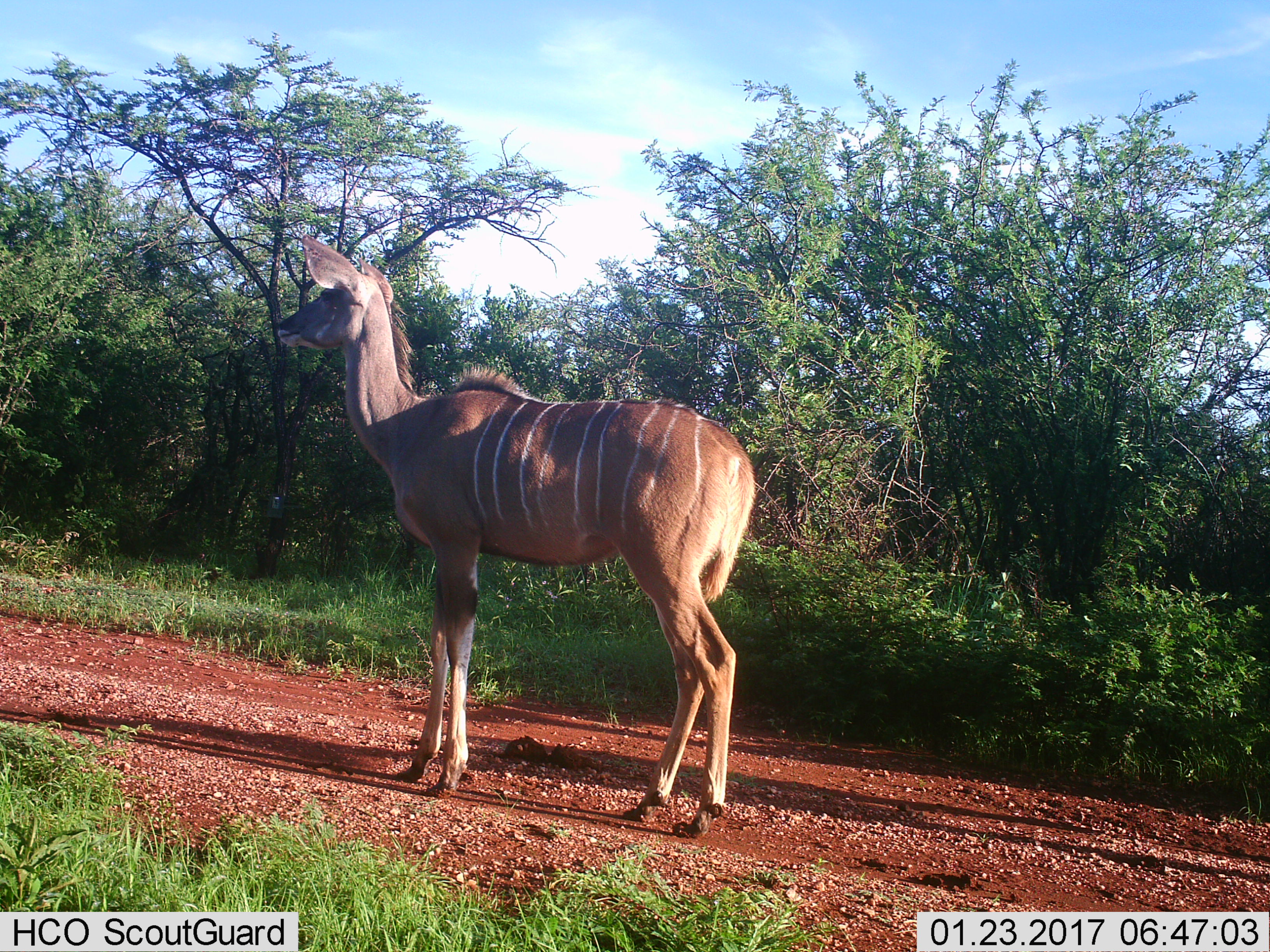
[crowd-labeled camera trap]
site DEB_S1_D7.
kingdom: Animalia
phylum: Chordata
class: Mammalia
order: Artiodactyla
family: Bovidae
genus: Tragelaphus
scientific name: Tragelaphus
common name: kudu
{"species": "kudu (Tragelaphus)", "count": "1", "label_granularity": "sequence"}